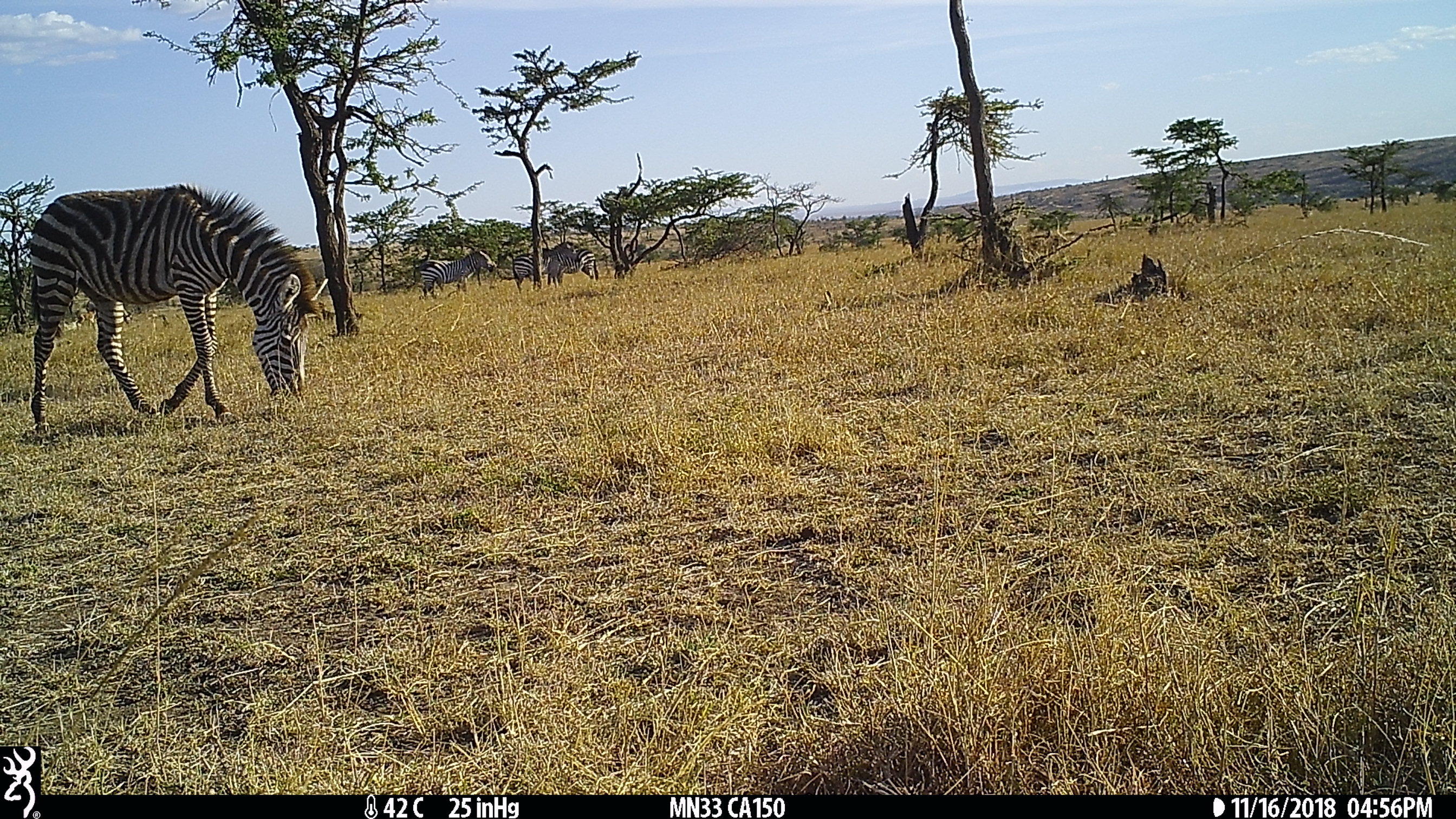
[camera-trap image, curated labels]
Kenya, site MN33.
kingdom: Animalia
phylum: Chordata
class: Mammalia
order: Perissodactyla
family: Equidae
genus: Equus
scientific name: Equus quagga burchellii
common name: burchell's zebra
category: zebra